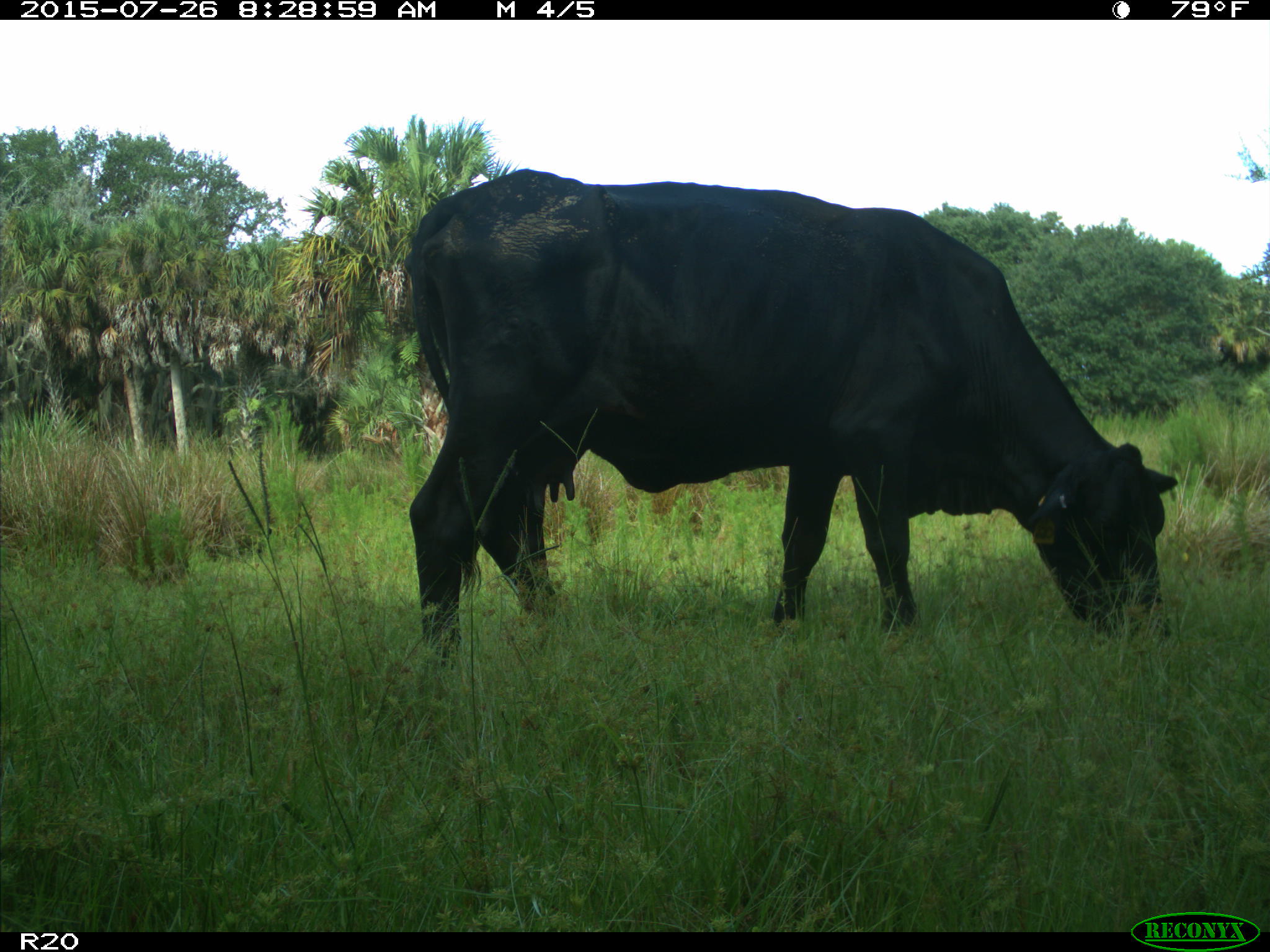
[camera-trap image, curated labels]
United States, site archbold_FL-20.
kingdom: Animalia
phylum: Chordata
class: Mammalia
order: Artiodactyla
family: Bovidae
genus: Bos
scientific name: Bos taurus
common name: domestic cow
Bos taurus (domestic cow).